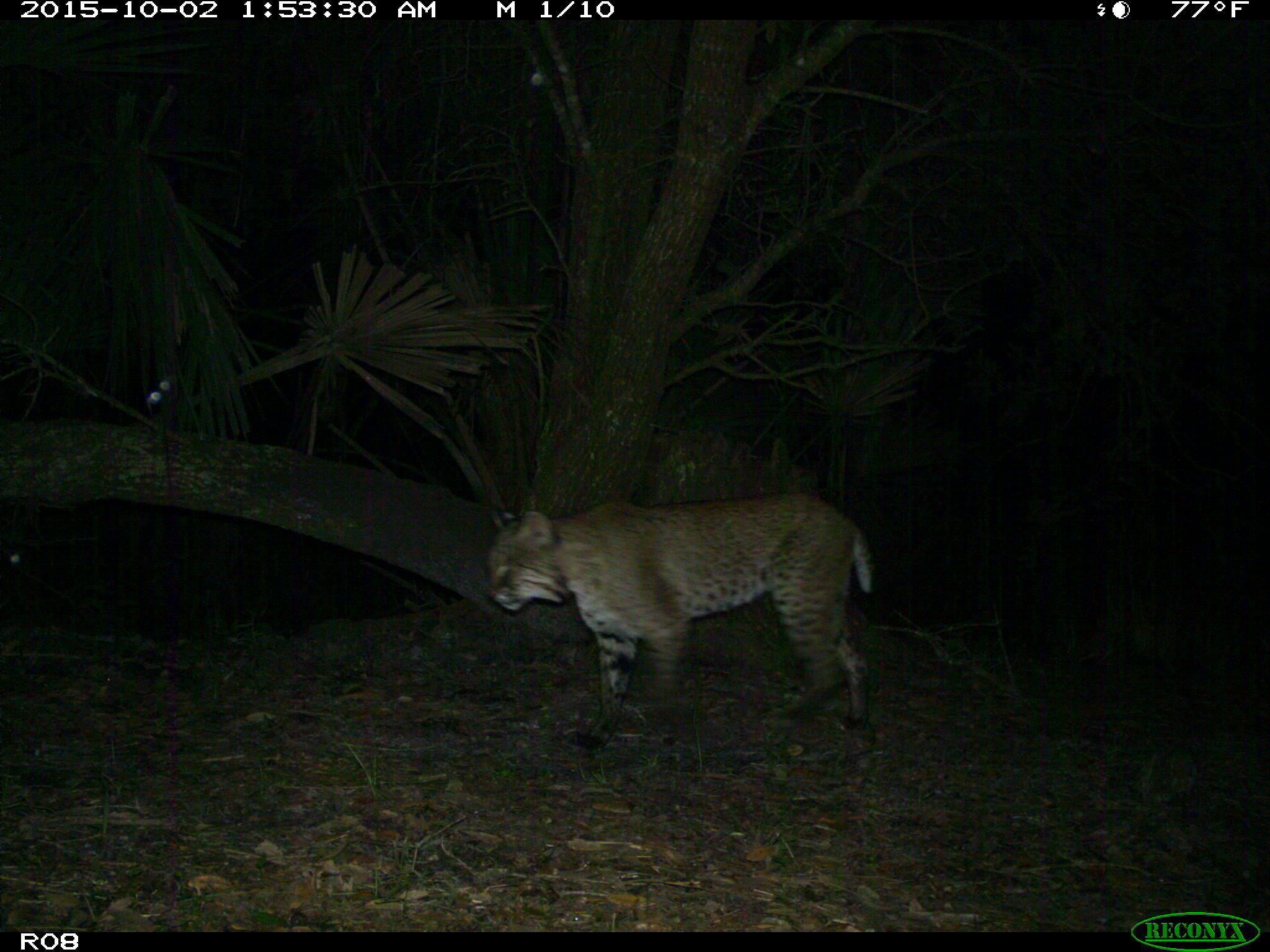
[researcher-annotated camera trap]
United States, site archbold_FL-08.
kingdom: Animalia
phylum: Chordata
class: Mammalia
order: Carnivora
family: Felidae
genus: Lynx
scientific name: Lynx rufus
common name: bobcat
Lynx rufus (bobcat).